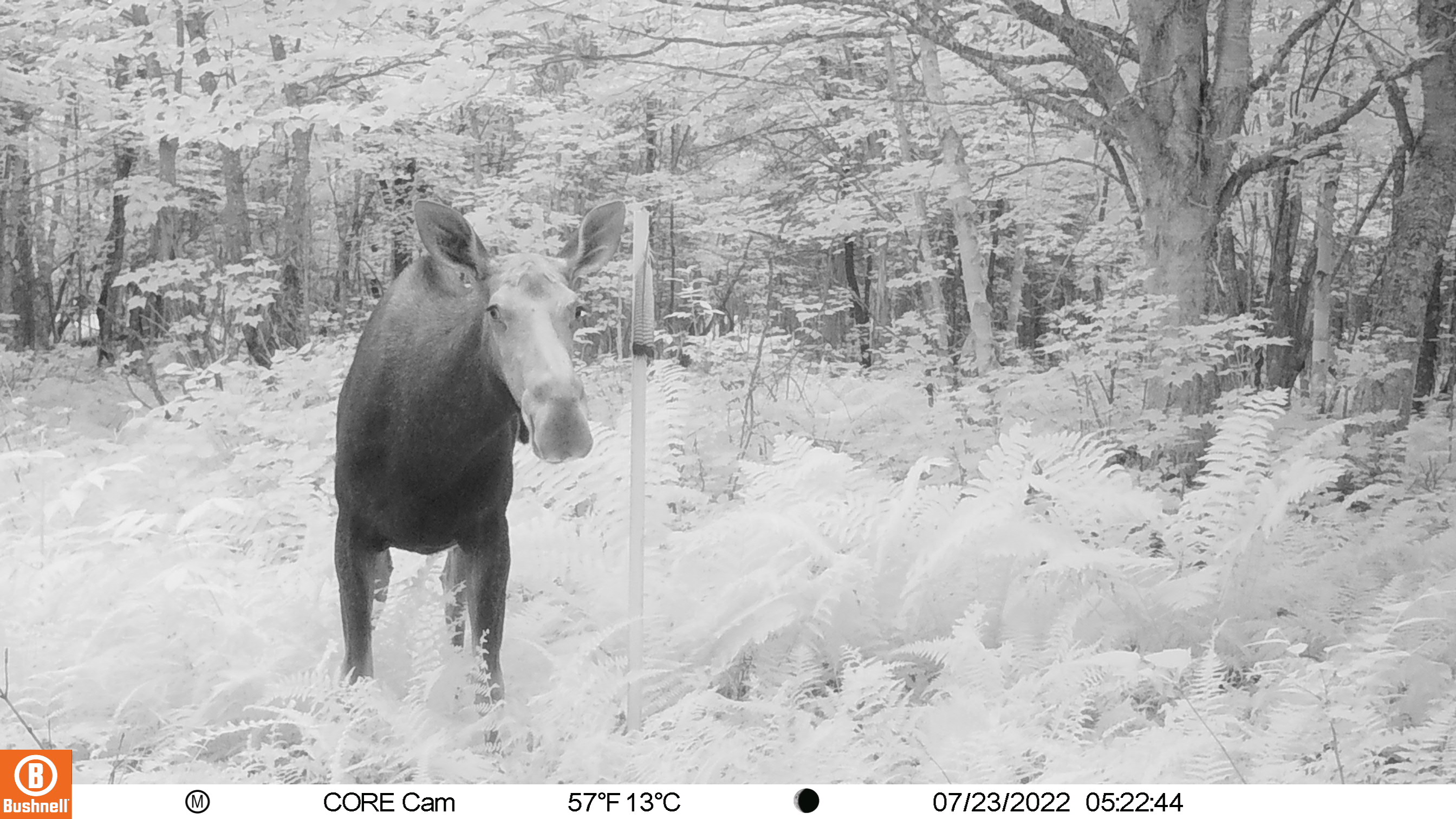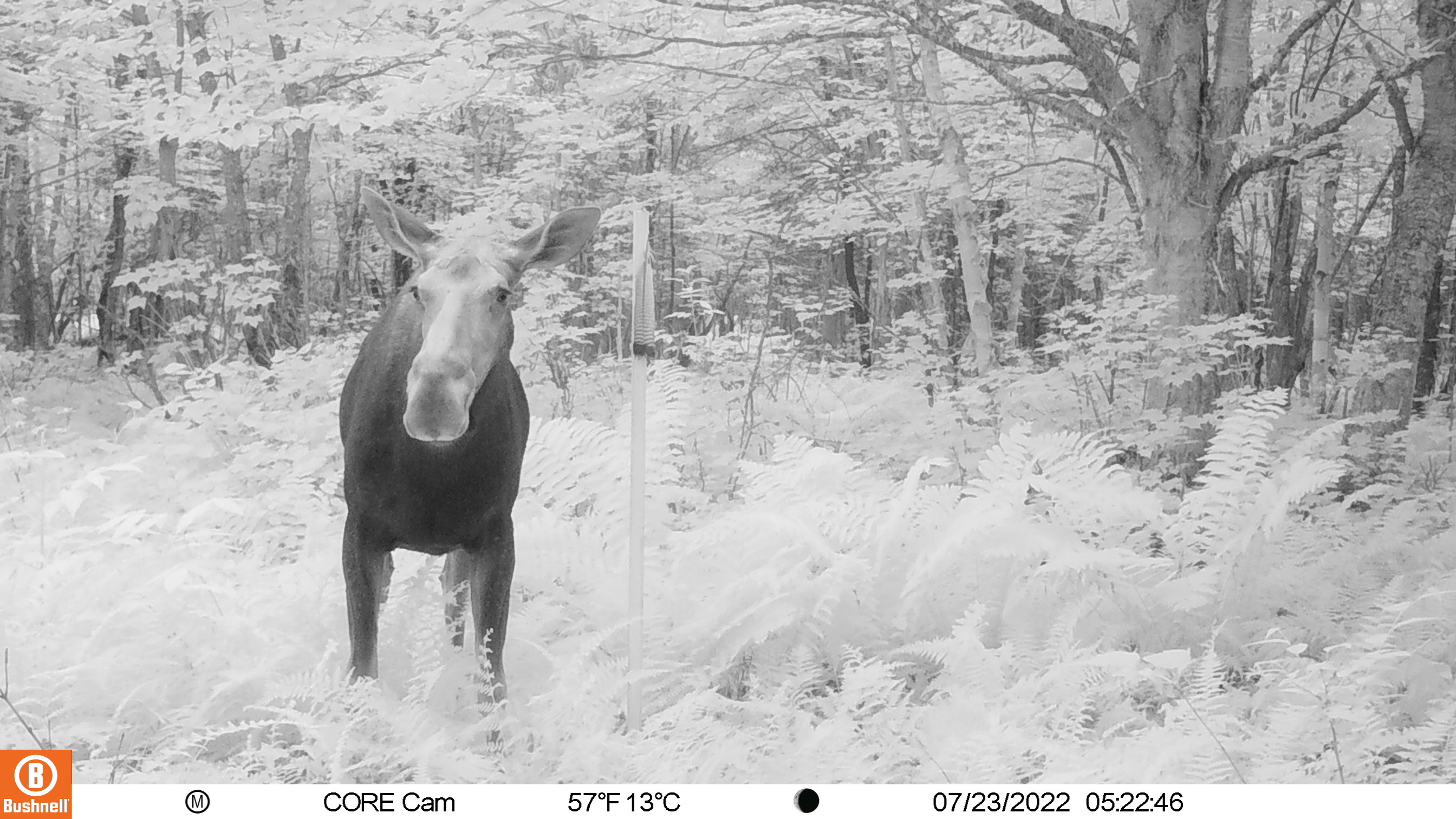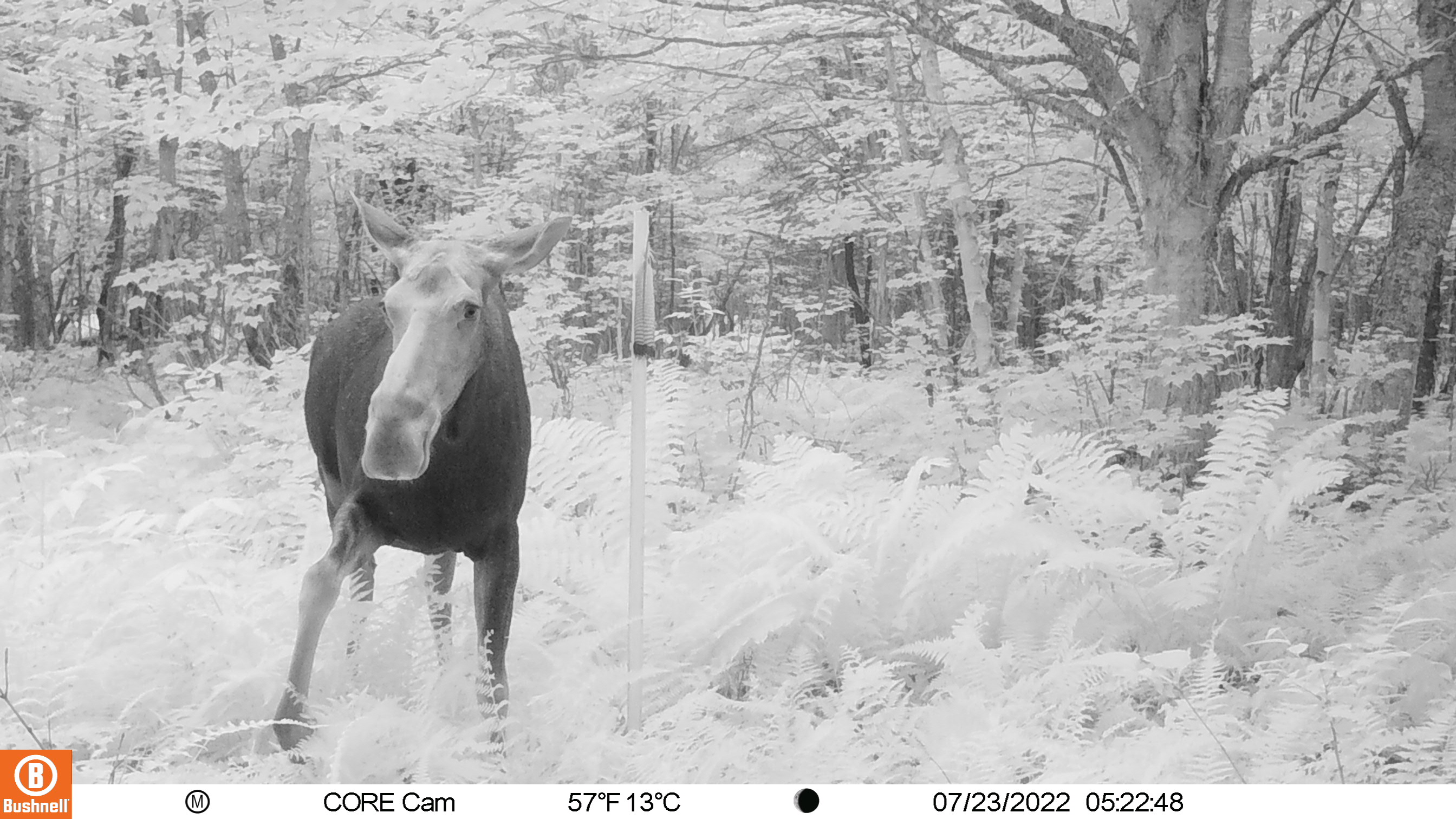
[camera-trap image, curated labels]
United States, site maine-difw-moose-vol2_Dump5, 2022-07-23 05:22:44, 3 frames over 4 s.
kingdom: Animalia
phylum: Chordata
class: Mammalia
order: Artiodactyla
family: Cervidae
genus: Alces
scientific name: Alces alces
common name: moose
Moose (Alces alces).